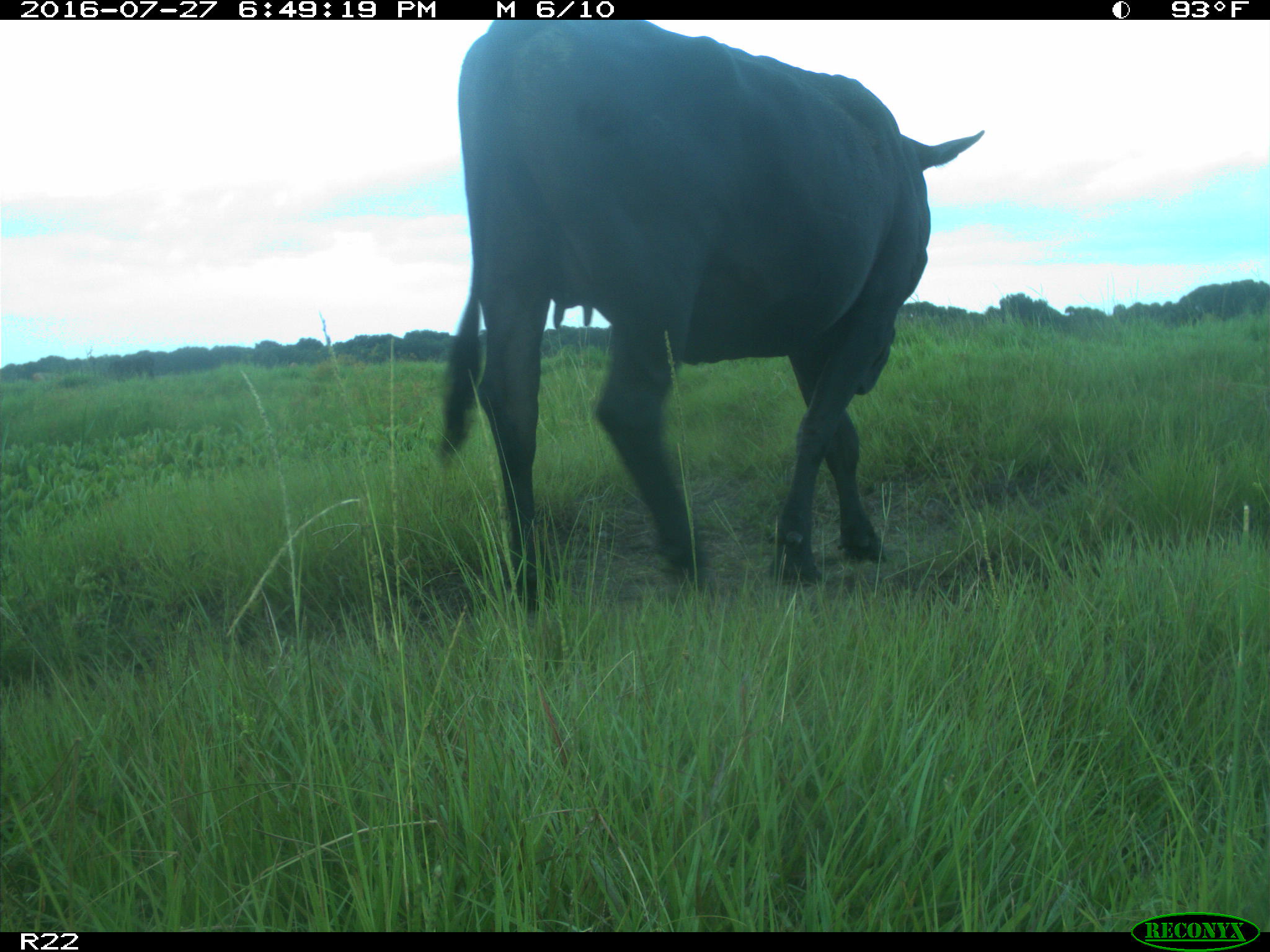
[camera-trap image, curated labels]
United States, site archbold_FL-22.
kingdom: Animalia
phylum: Chordata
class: Mammalia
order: Artiodactyla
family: Bovidae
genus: Bos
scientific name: Bos taurus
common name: domestic cow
Bos taurus (domestic cow).